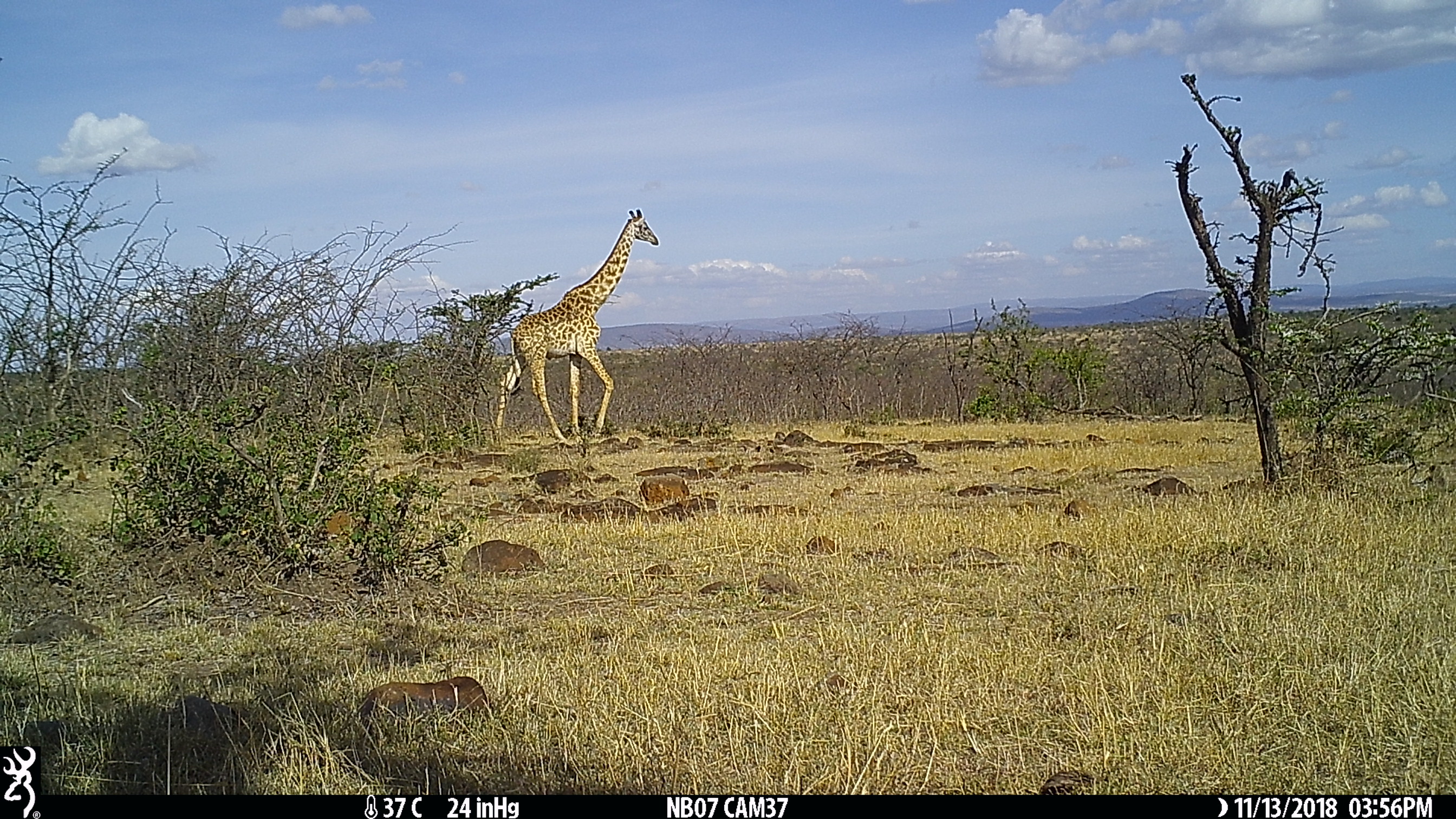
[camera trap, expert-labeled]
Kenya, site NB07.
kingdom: Animalia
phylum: Chordata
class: Mammalia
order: Artiodactyla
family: Giraffidae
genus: Giraffa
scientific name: Giraffa camelopardalis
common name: northern giraffe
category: giraffe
Giraffe (northern giraffe) (Giraffa camelopardalis).